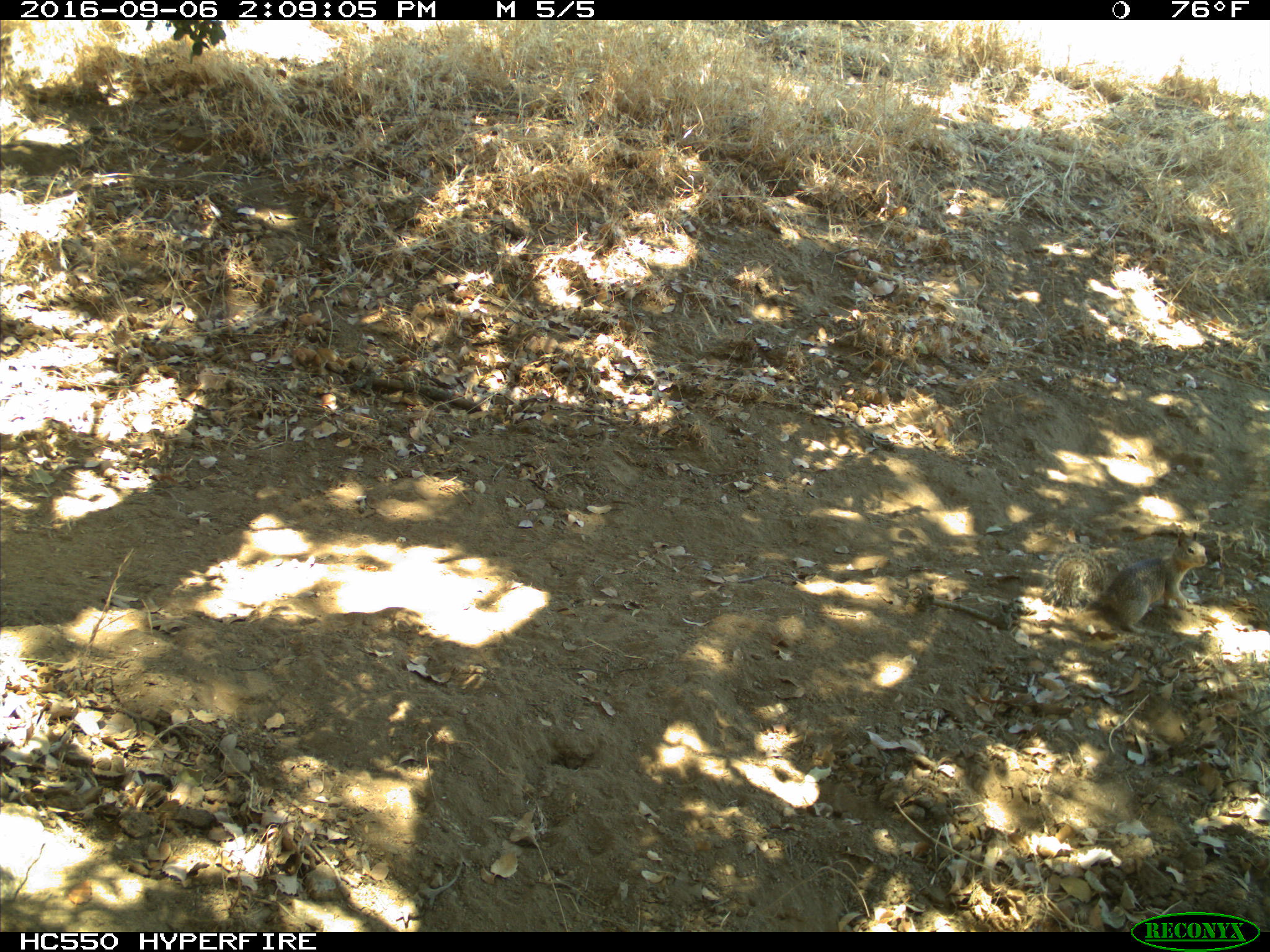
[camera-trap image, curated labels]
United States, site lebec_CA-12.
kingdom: Animalia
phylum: Chordata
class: Mammalia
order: Rodentia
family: Sciuridae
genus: Otospermophilus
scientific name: Otospermophilus beecheyi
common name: california ground squirrel